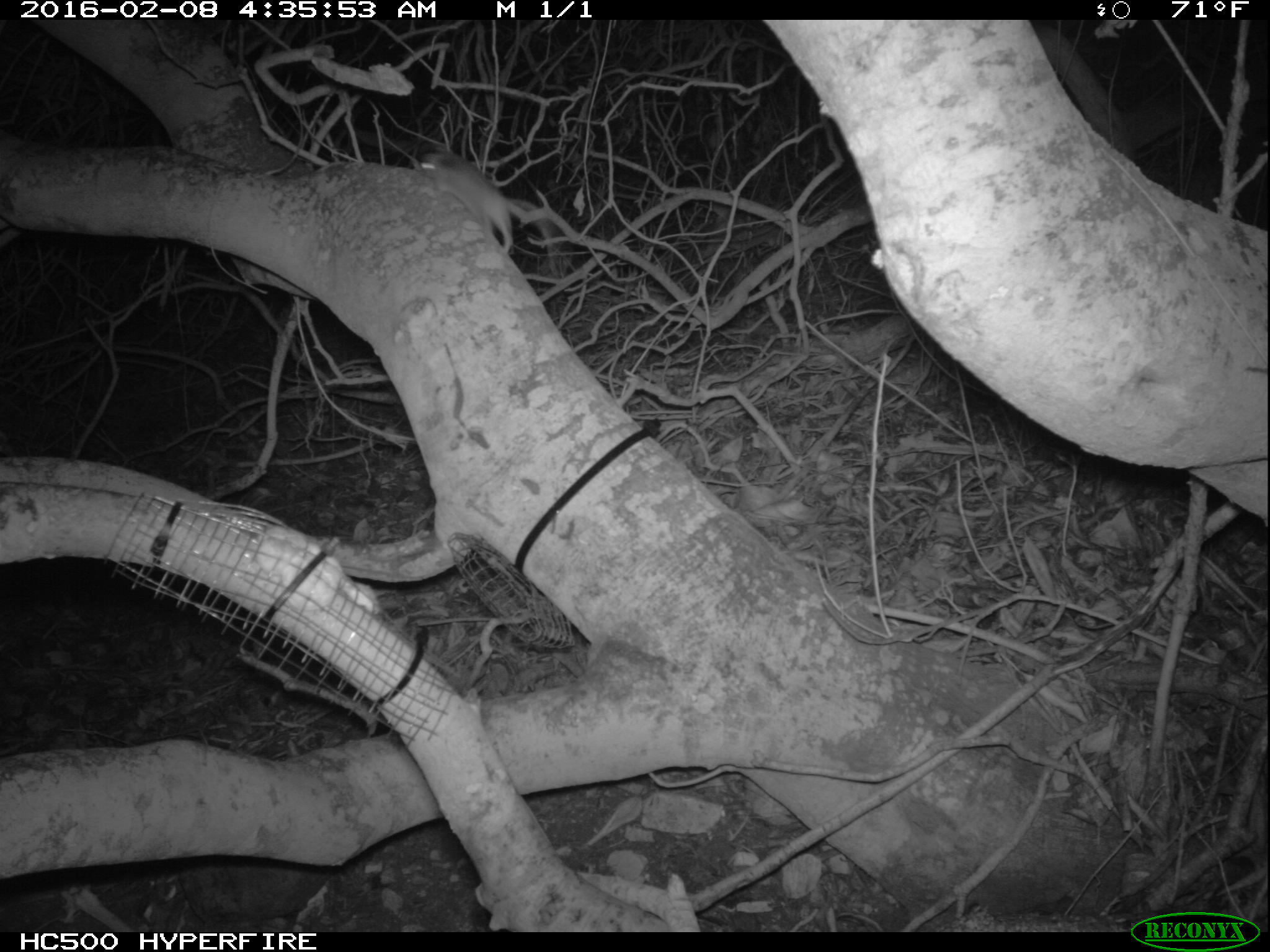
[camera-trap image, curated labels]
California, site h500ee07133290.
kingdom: Animalia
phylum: Chordata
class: Mammalia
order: Rodentia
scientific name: Rodentia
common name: rodent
Rodent (Rodentia).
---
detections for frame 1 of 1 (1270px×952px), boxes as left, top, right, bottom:
rodent: 415, 149, 533, 254